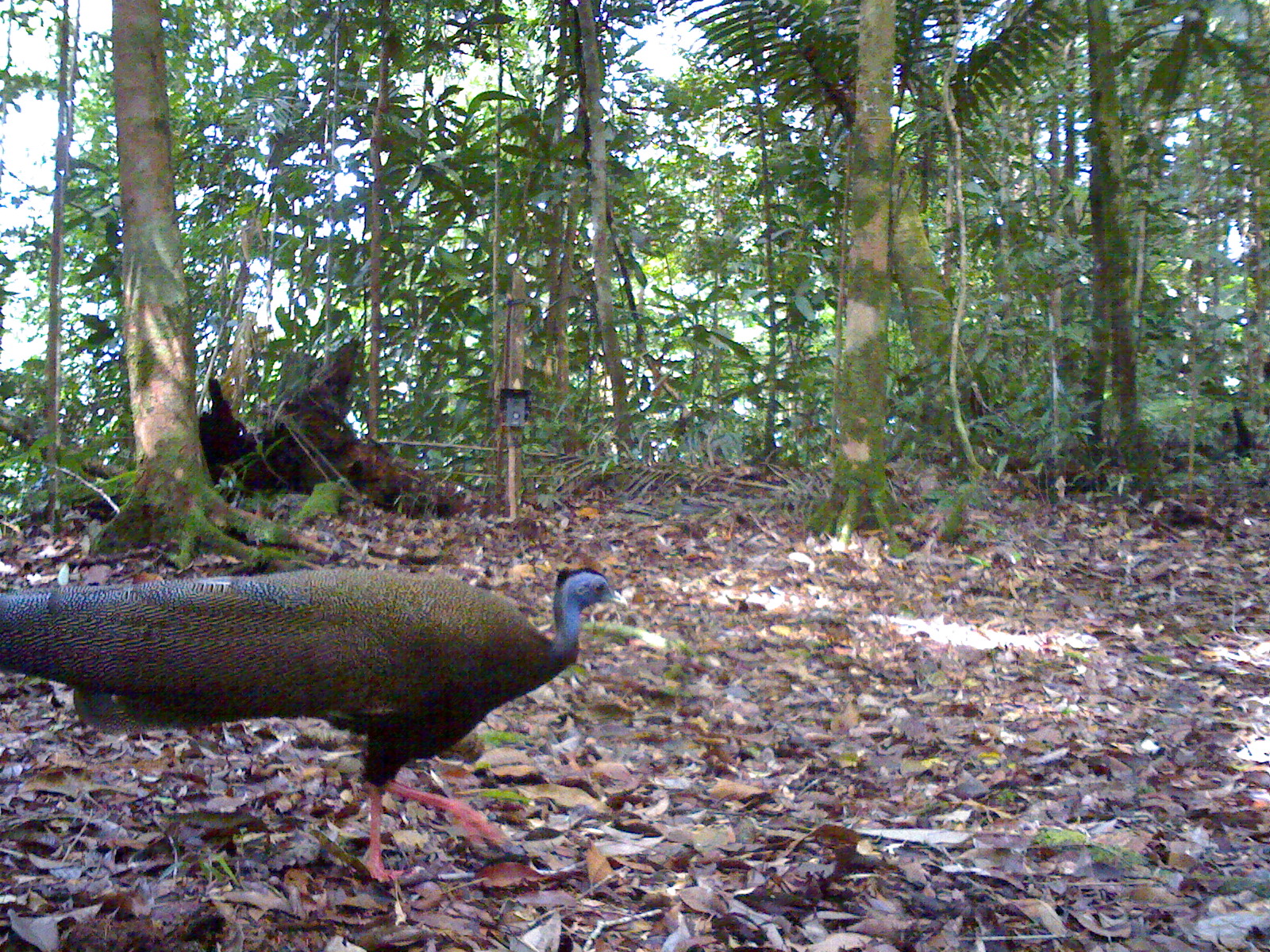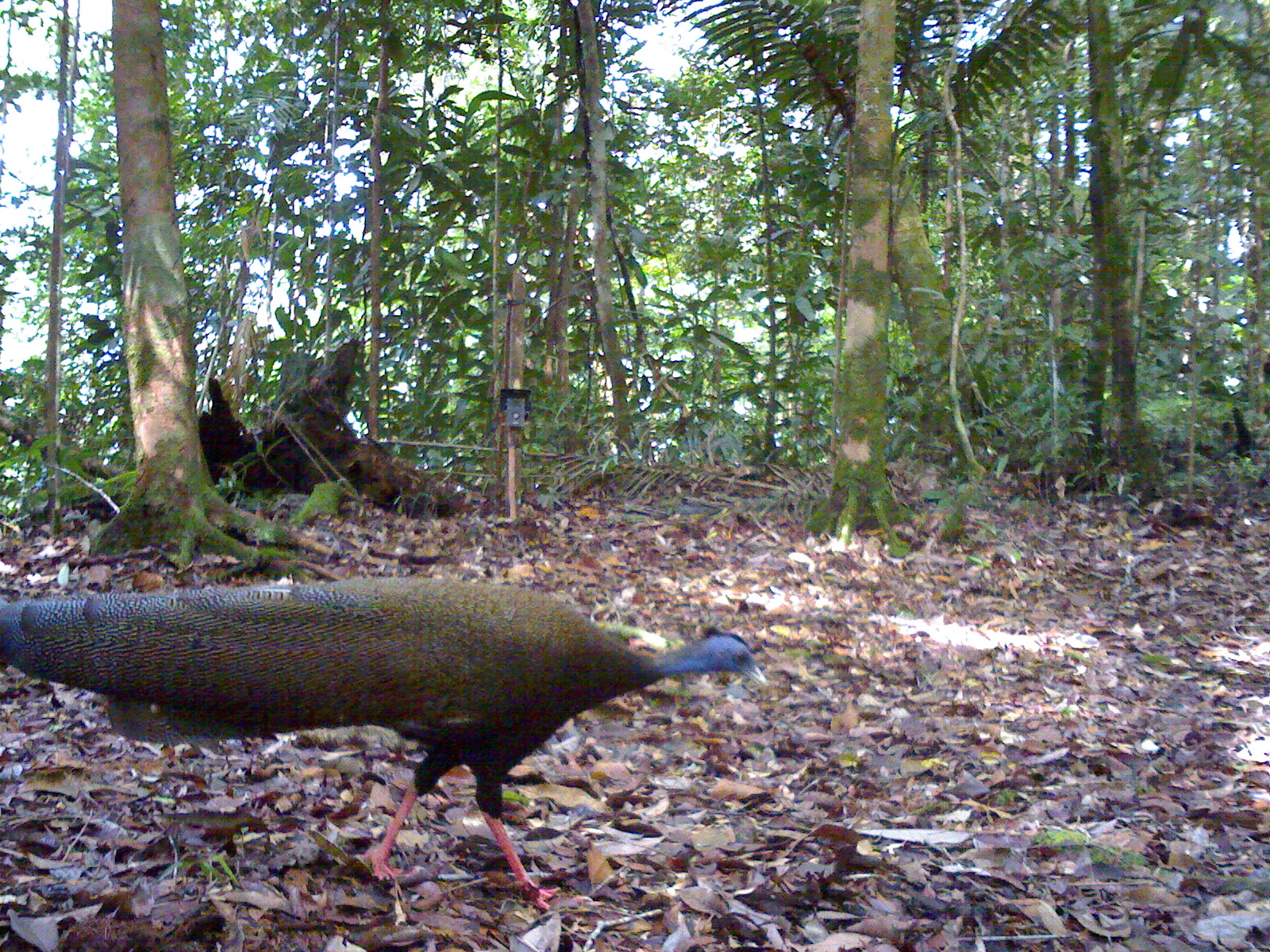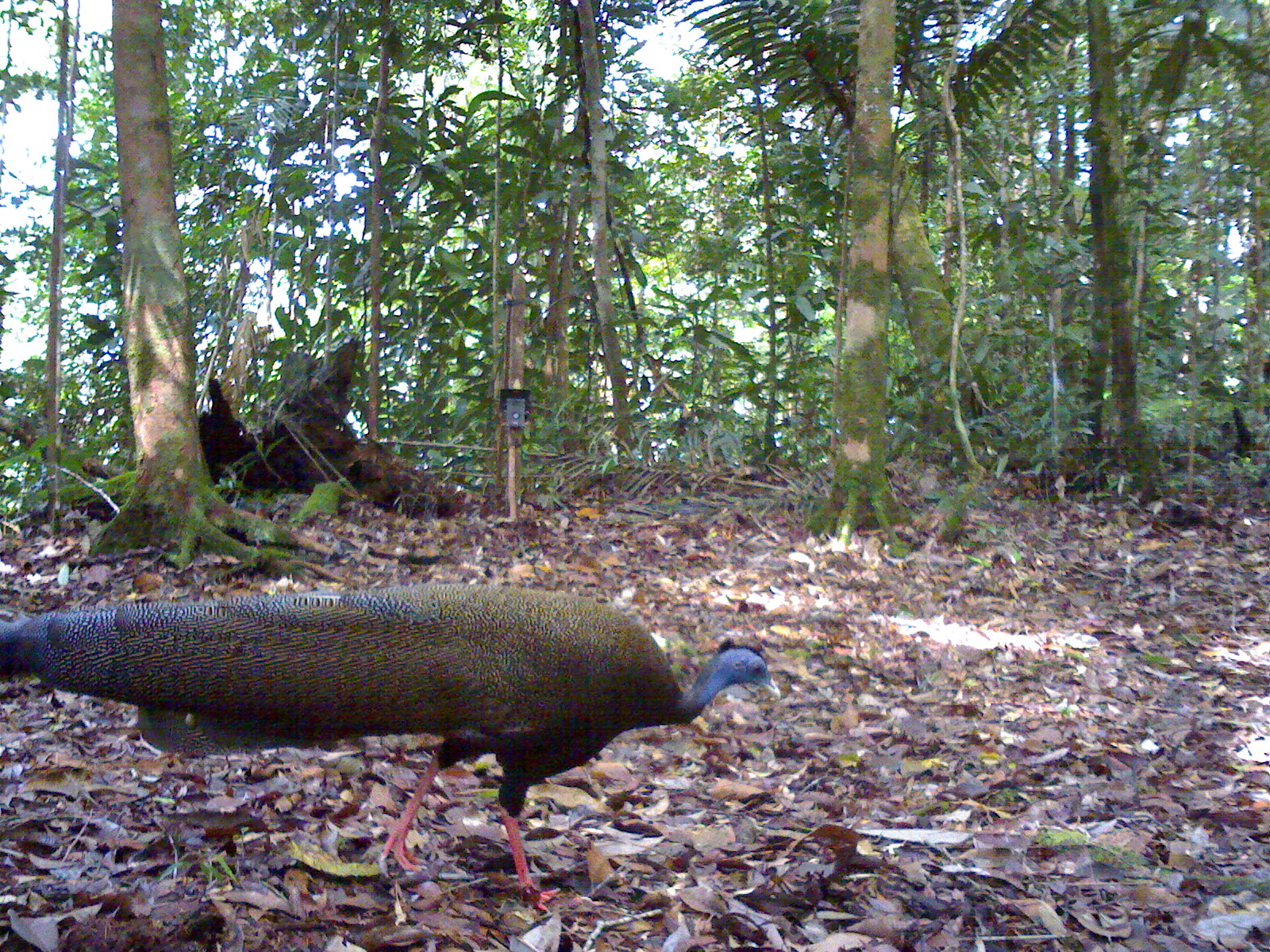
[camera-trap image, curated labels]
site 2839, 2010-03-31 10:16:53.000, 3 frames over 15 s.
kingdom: Animalia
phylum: Chordata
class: Aves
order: Galliformes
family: Phasianidae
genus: Argusianus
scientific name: Argusianus argus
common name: great argus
Argusianus argus (great argus), count 1, sex female.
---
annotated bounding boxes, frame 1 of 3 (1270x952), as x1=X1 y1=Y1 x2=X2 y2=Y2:
argusianus argus: x1=0 y1=563 x2=626 y2=884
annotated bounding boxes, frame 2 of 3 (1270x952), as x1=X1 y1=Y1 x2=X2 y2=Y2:
argusianus argus: x1=3 y1=576 x2=776 y2=900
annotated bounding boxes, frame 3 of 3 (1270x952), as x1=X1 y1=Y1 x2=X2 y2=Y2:
argusianus argus: x1=0 y1=584 x2=781 y2=918